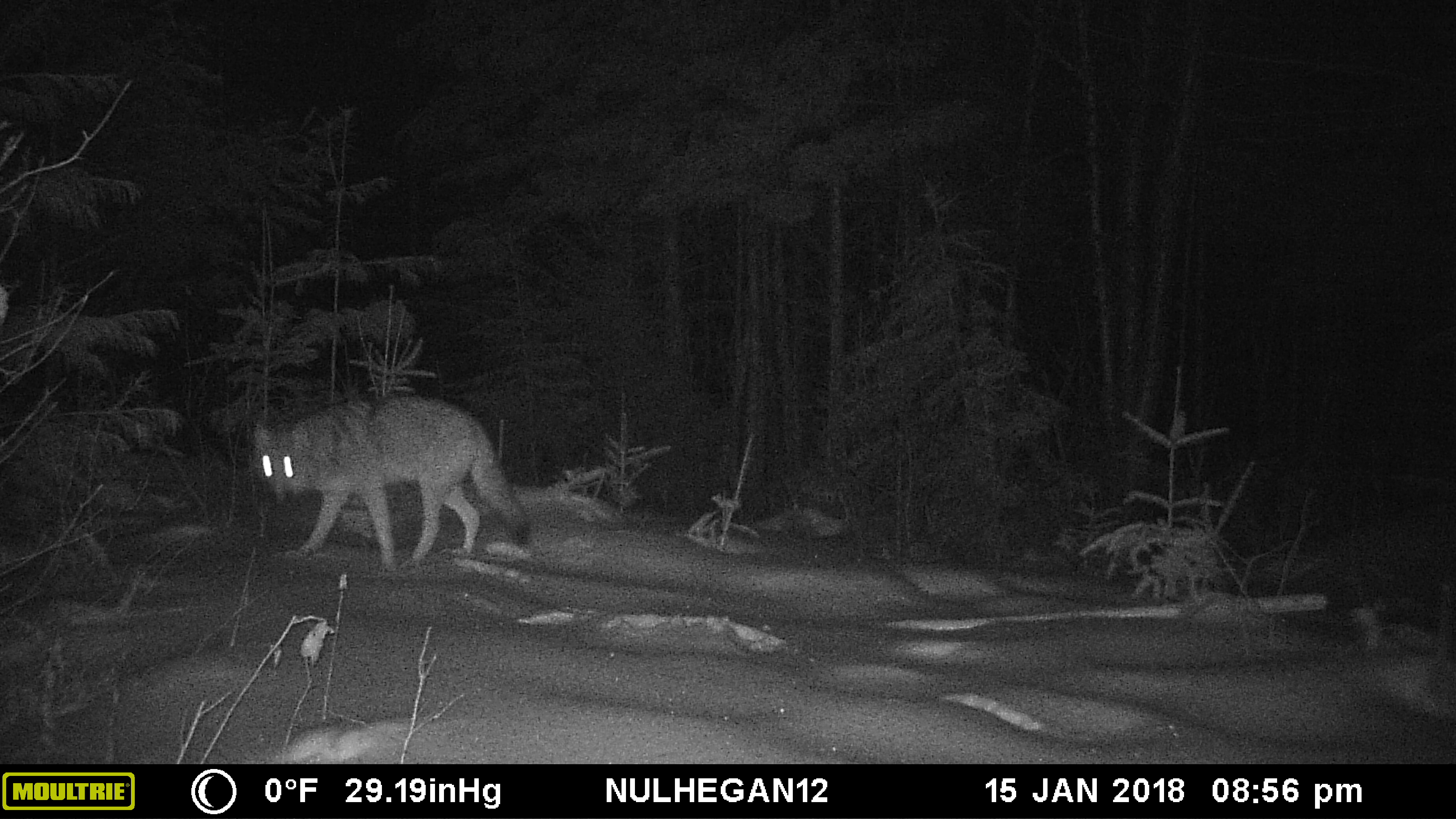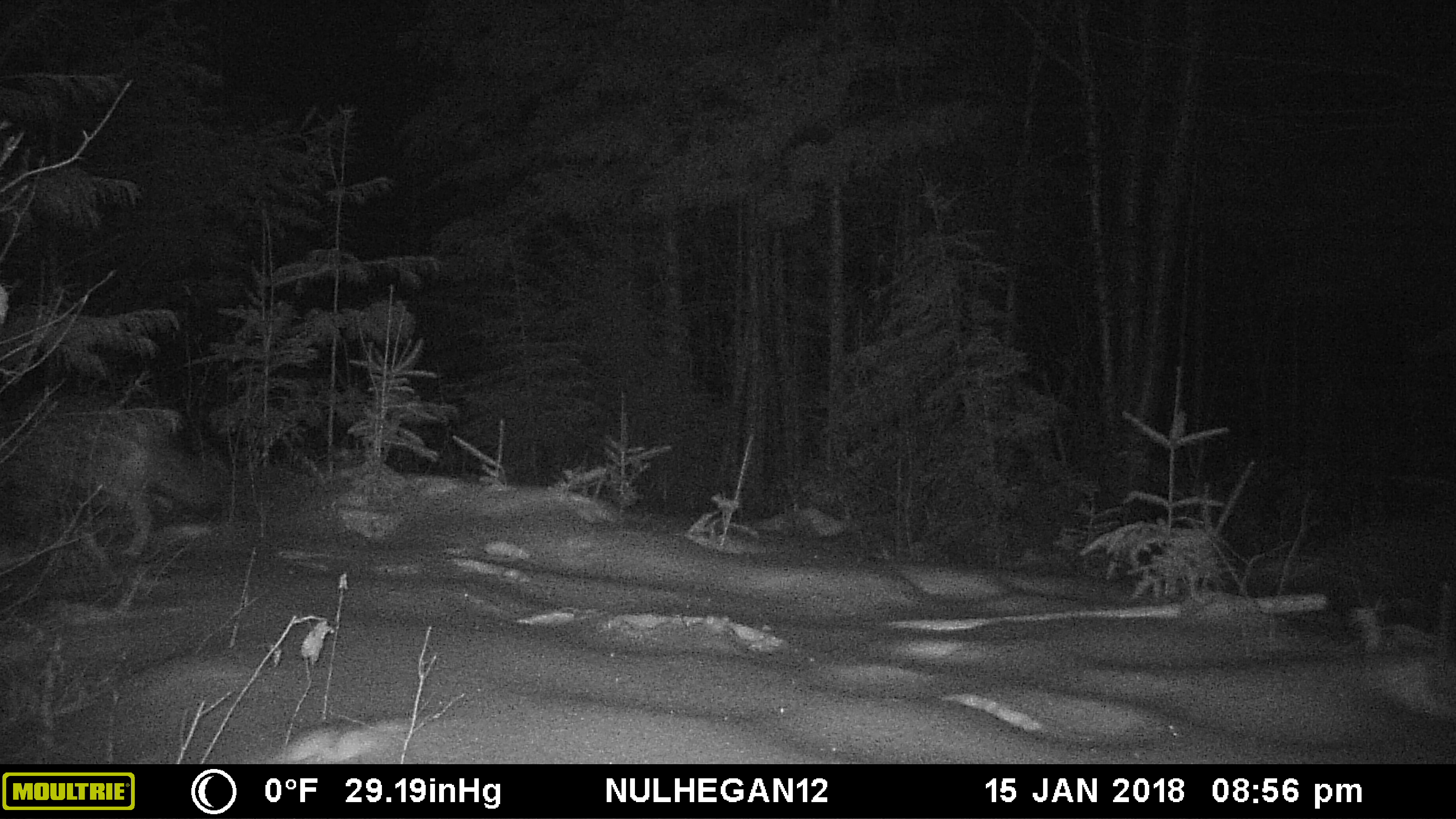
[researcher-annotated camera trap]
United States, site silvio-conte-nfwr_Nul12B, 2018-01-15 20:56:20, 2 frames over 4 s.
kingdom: Animalia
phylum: Chordata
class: Mammalia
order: Carnivora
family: Canidae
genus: Canis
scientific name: Canis latrans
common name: coyote